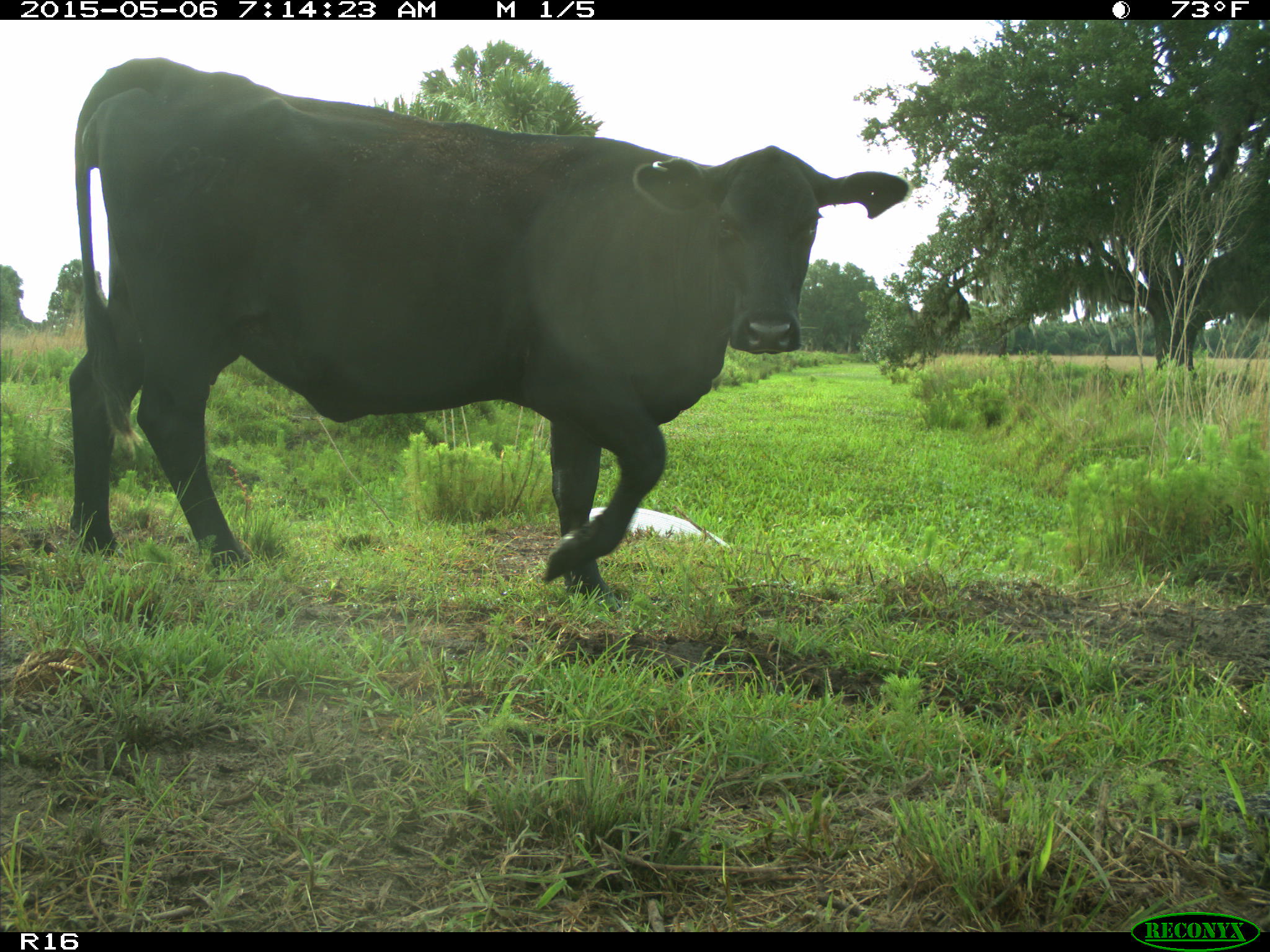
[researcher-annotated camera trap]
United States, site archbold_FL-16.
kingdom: Animalia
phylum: Chordata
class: Mammalia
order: Artiodactyla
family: Bovidae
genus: Bos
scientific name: Bos taurus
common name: domestic cow